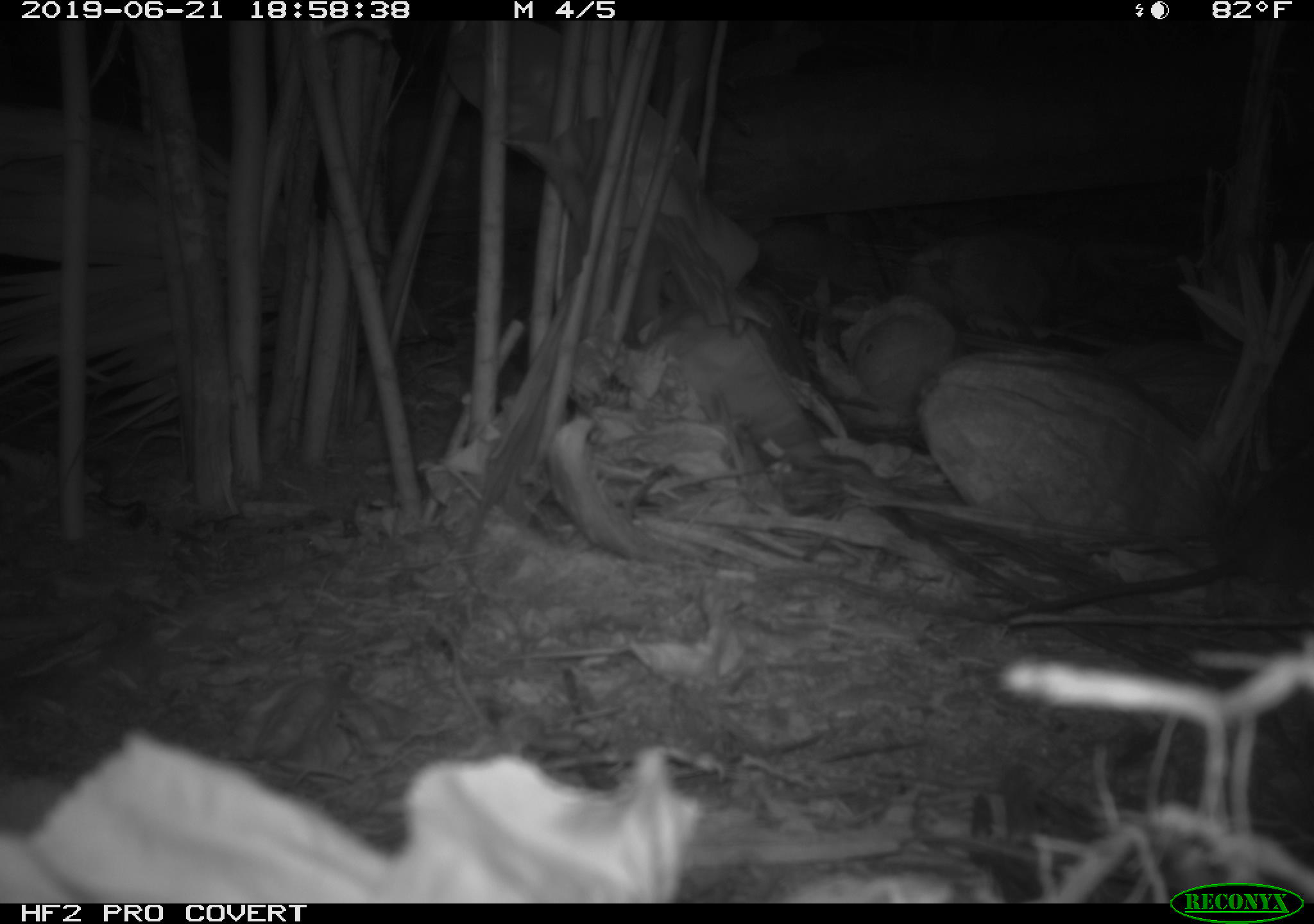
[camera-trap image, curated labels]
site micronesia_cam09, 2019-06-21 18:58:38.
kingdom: Animalia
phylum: Chordata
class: Mammalia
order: Rodentia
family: Muridae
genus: Rattus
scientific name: Rattus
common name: rat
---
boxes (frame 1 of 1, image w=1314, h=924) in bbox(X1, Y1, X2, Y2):
rat: bbox(998, 488, 1314, 620)